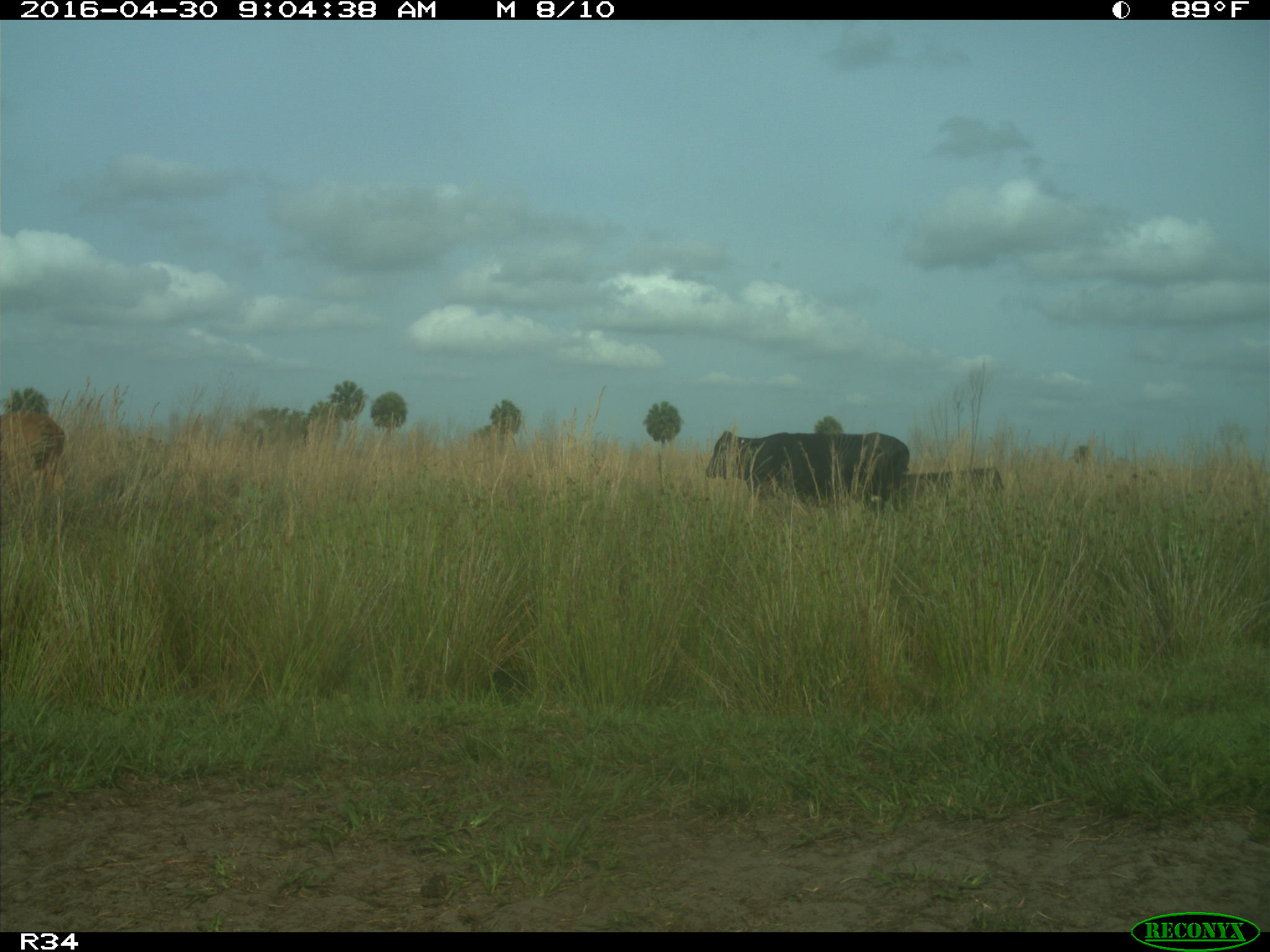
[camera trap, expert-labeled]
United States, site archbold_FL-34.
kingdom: Animalia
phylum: Chordata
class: Mammalia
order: Artiodactyla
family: Bovidae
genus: Bos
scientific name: Bos taurus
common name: domestic cow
Bos taurus (domestic cow).